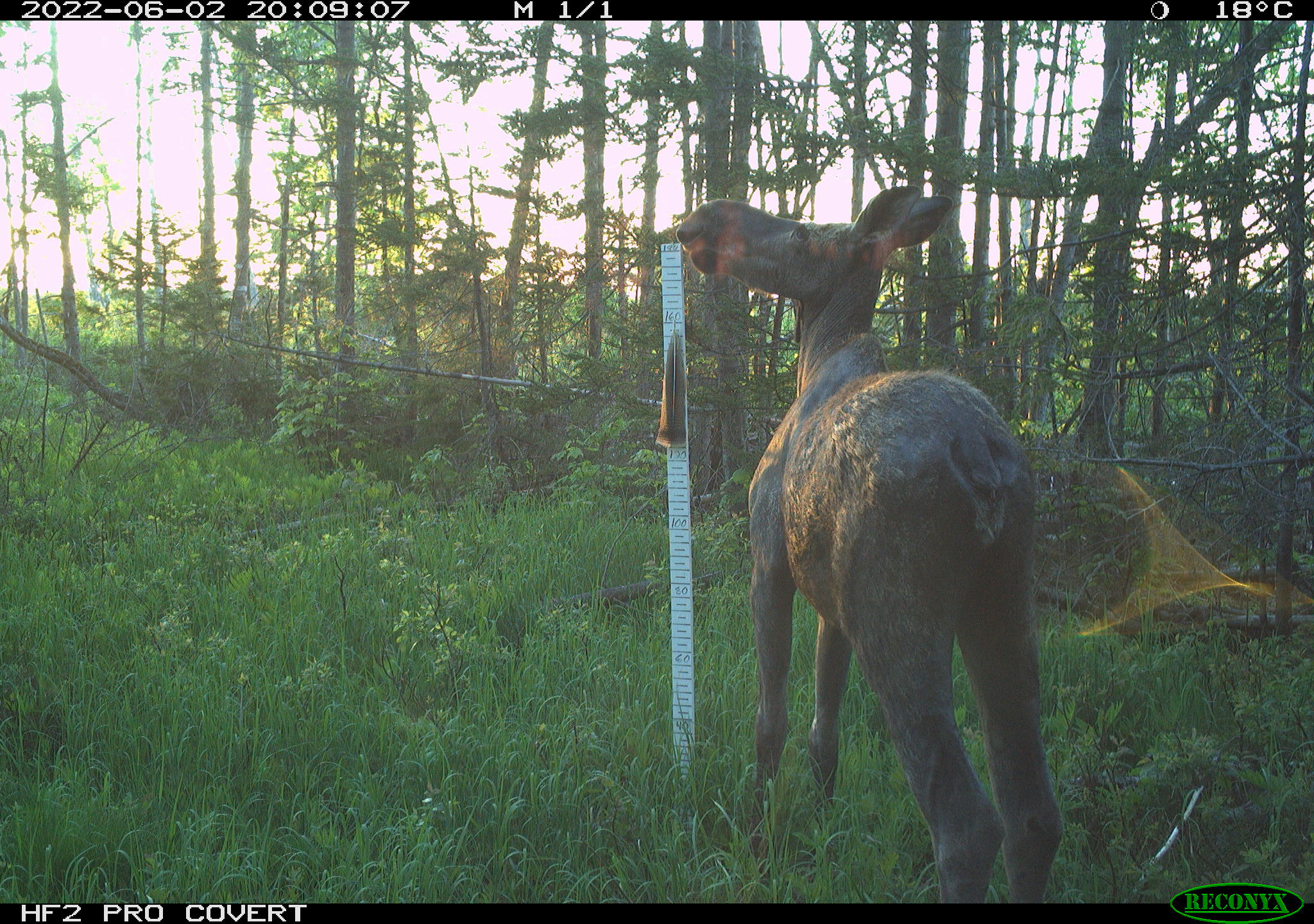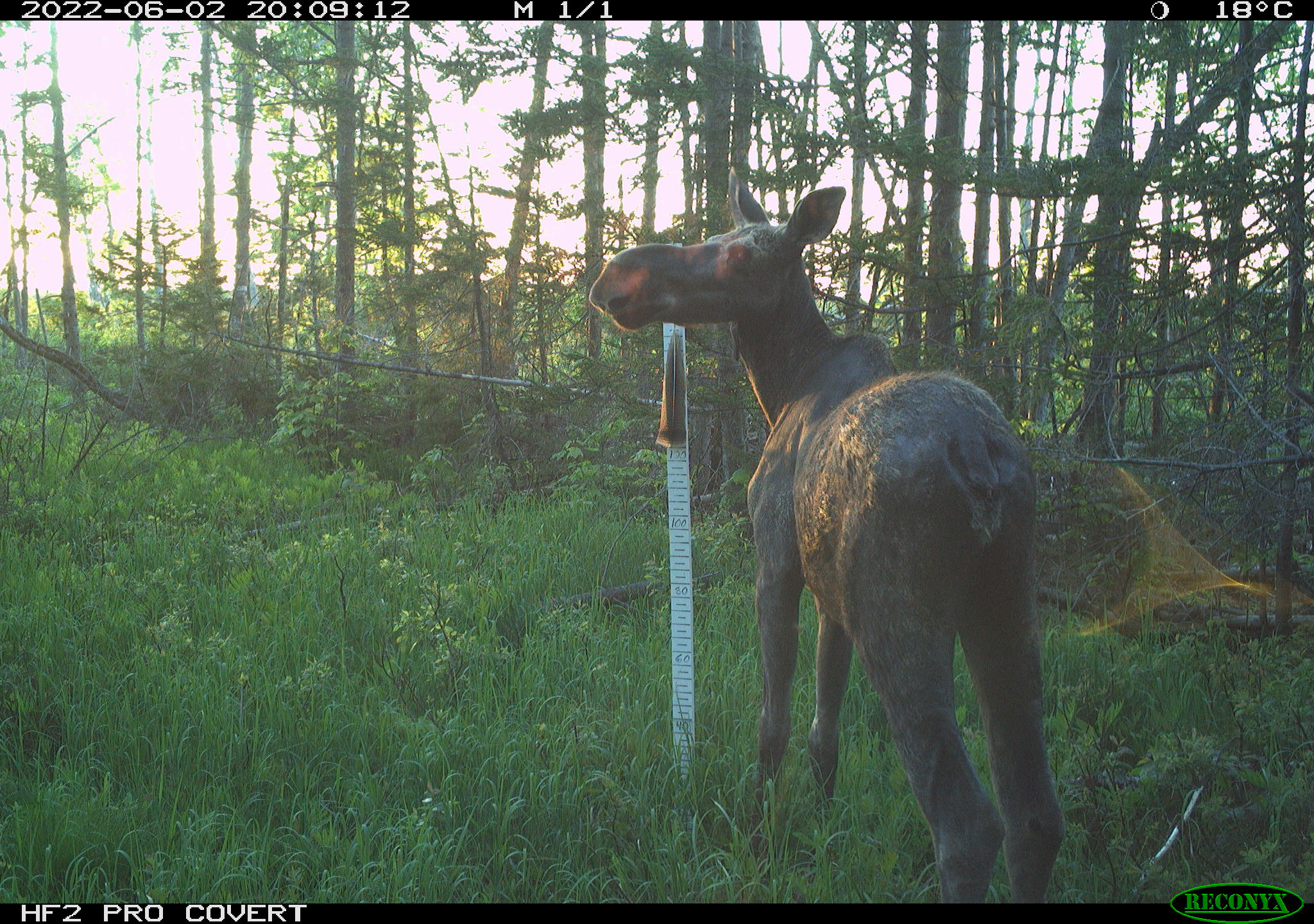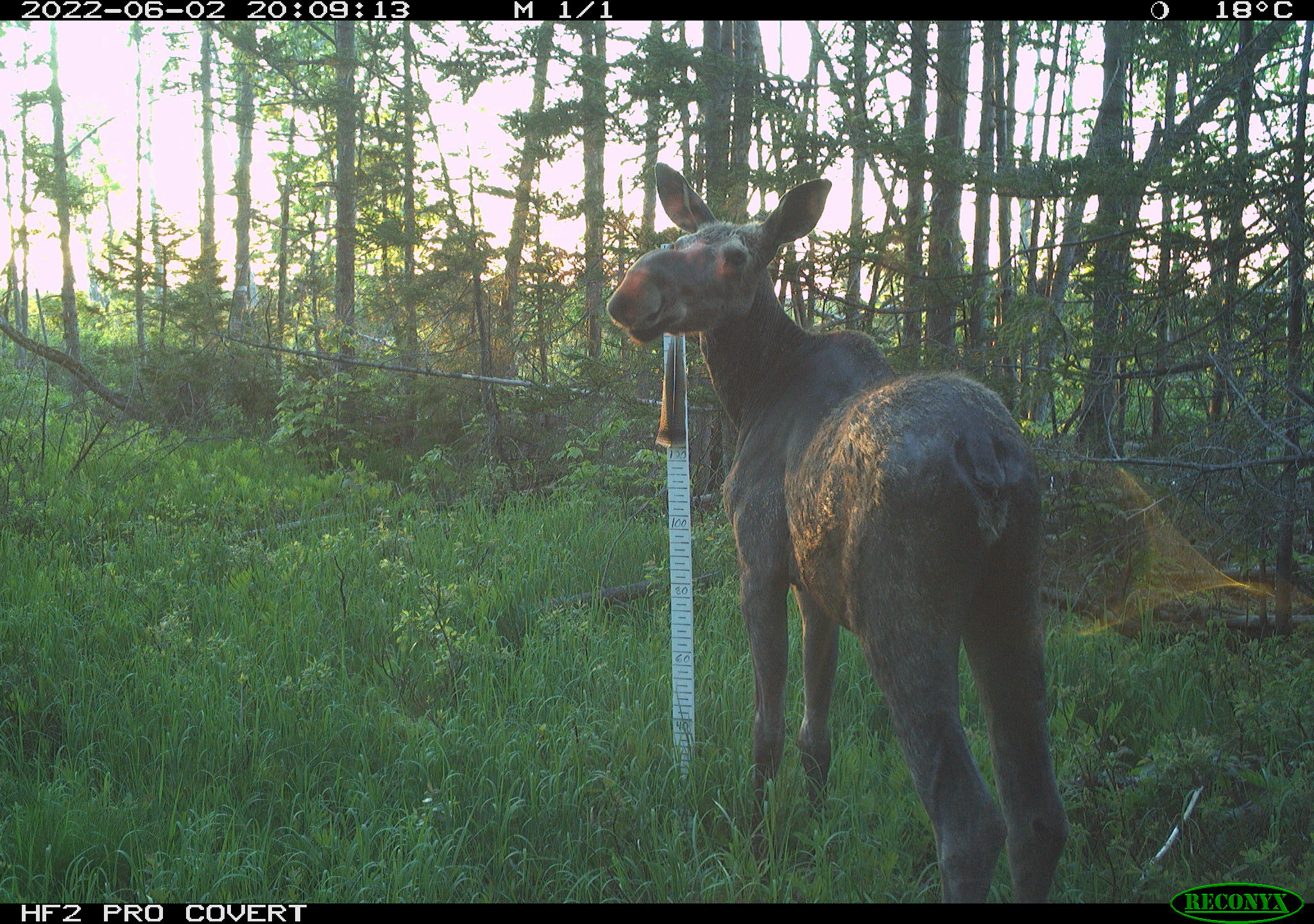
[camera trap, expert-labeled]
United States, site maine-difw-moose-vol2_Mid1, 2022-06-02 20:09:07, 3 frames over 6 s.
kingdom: Animalia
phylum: Chordata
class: Mammalia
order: Artiodactyla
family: Cervidae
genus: Alces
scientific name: Alces alces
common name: moose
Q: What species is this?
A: Moose (Alces alces).